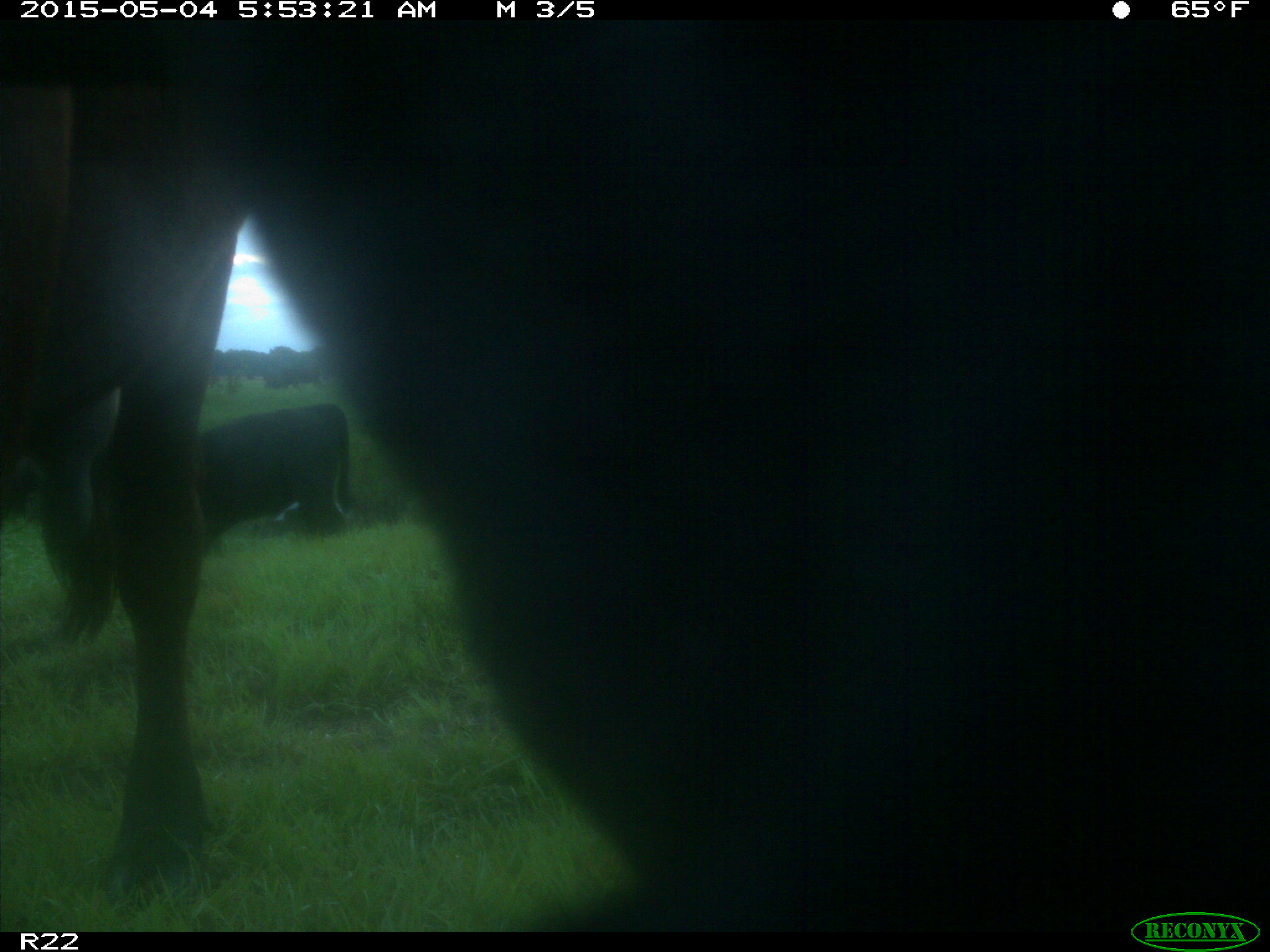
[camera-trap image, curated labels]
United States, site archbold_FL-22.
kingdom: Animalia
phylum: Chordata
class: Mammalia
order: Artiodactyla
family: Bovidae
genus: Bos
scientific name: Bos taurus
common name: domestic cow